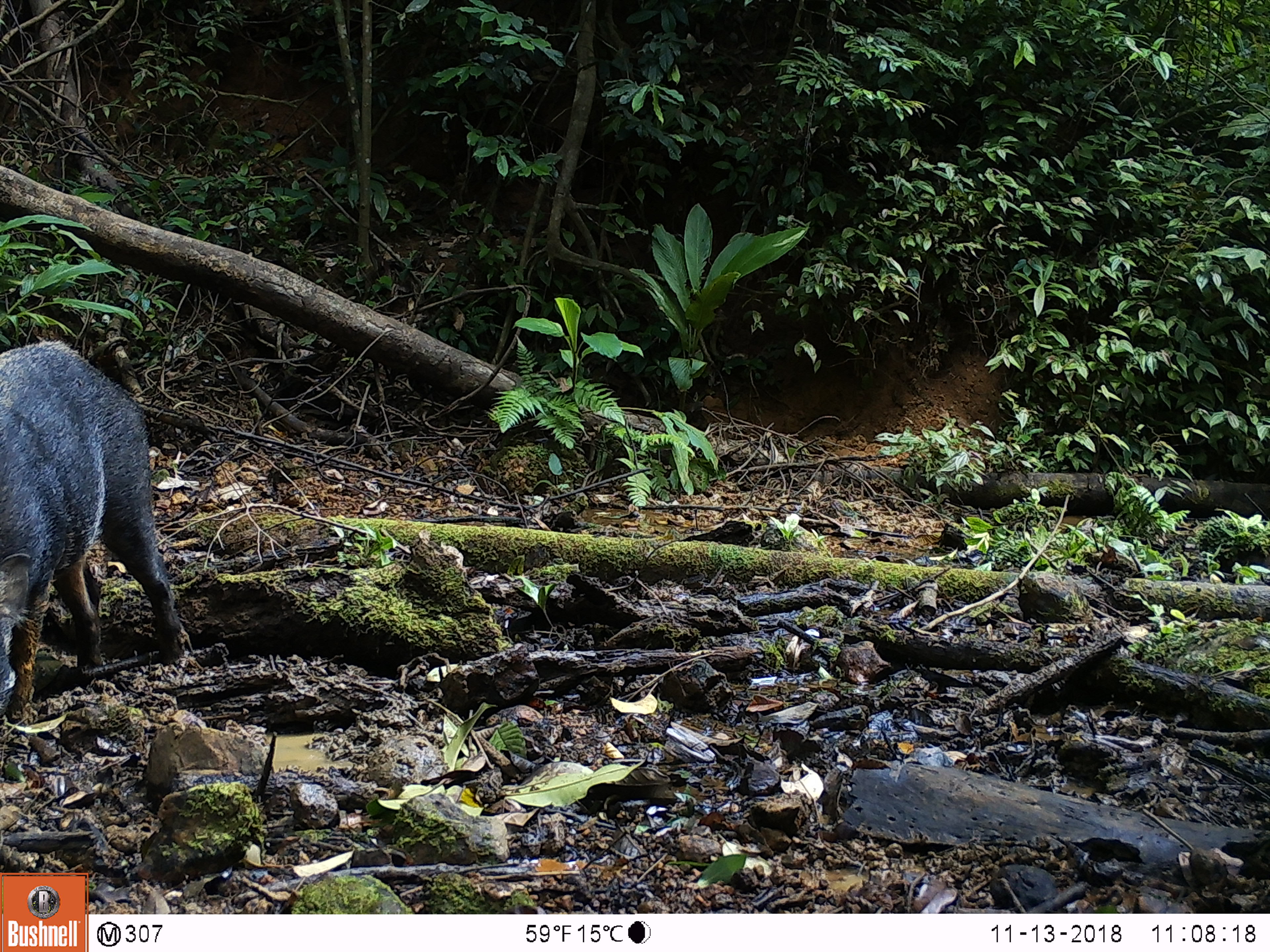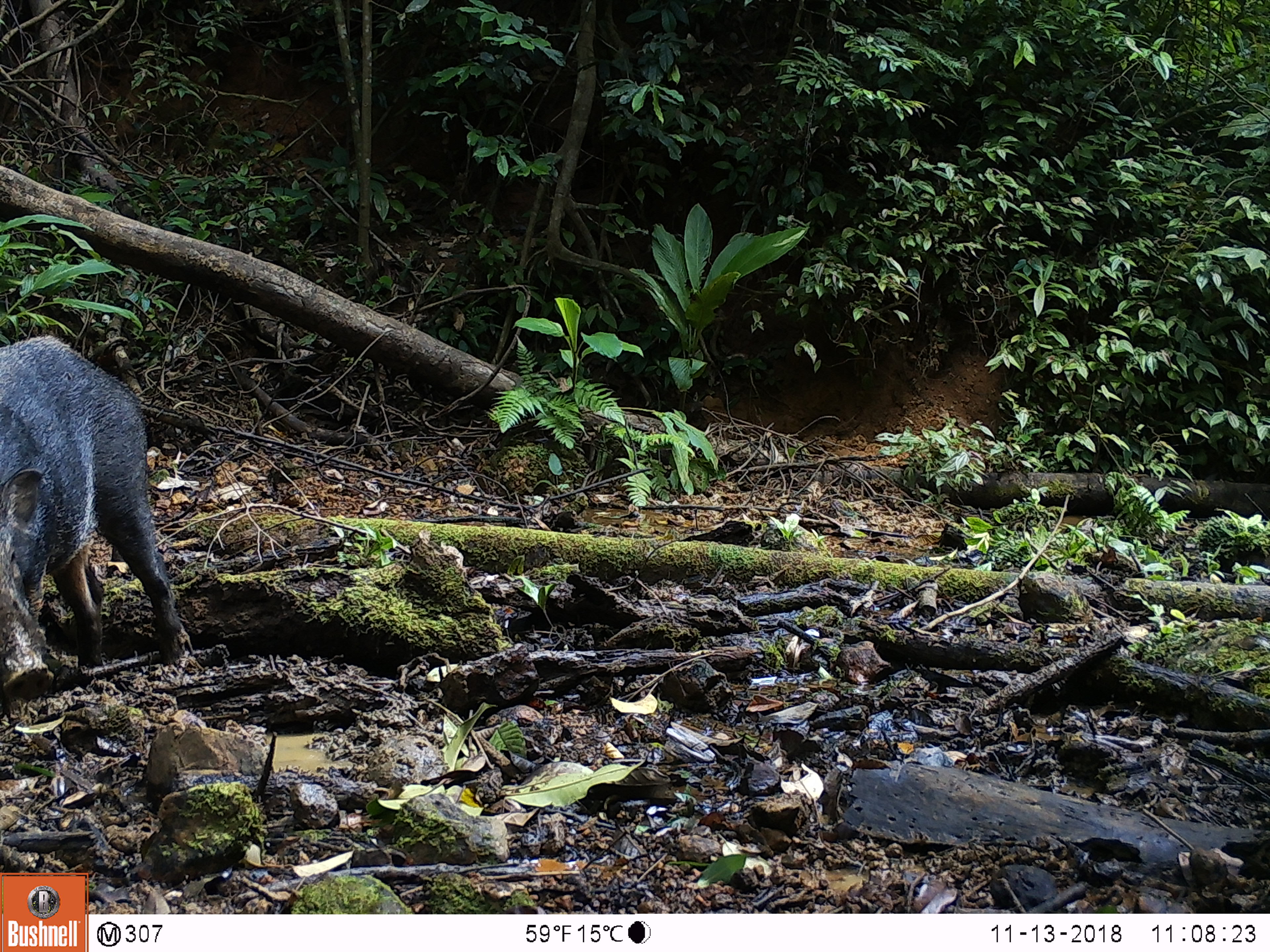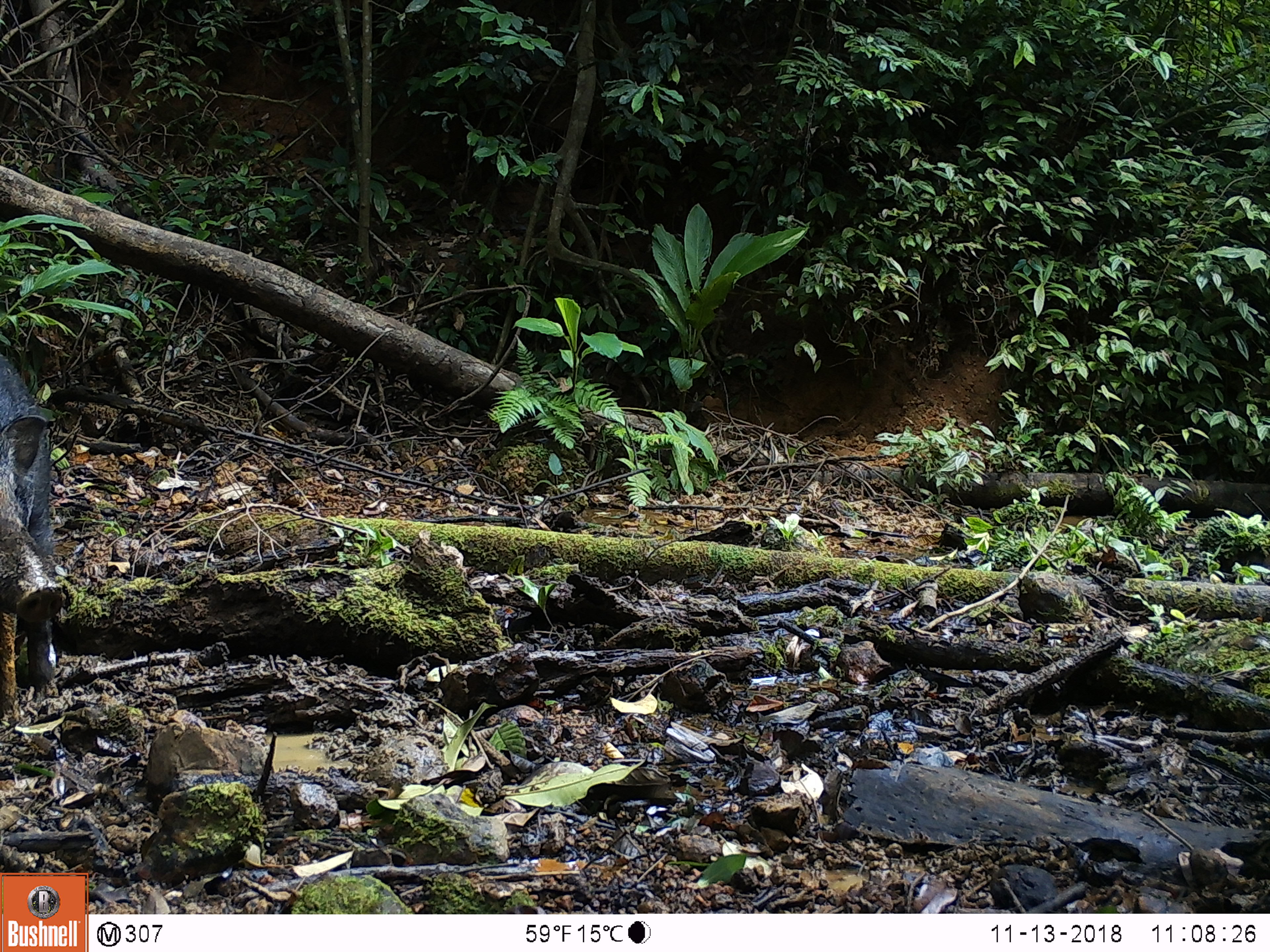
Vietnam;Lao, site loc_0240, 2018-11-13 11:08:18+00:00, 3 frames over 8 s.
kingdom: Animalia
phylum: Chordata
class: Mammalia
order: Artiodactyla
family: Suidae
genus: Sus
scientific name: Sus scrofa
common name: eurasian wild pig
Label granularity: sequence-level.